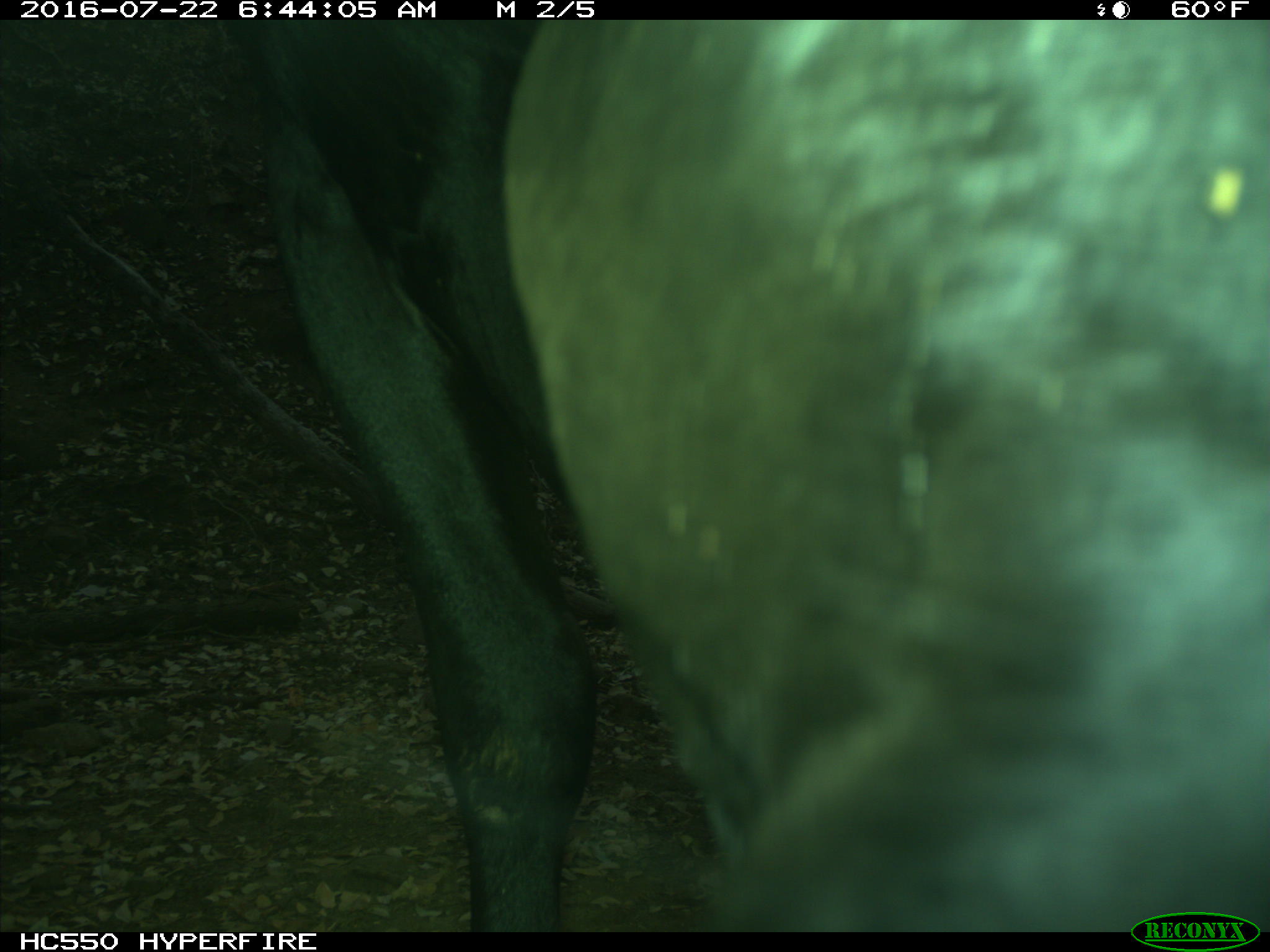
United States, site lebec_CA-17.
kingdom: Animalia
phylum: Chordata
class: Mammalia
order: Artiodactyla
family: Bovidae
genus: Bos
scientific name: Bos taurus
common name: domestic cow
Bos taurus (domestic cow).